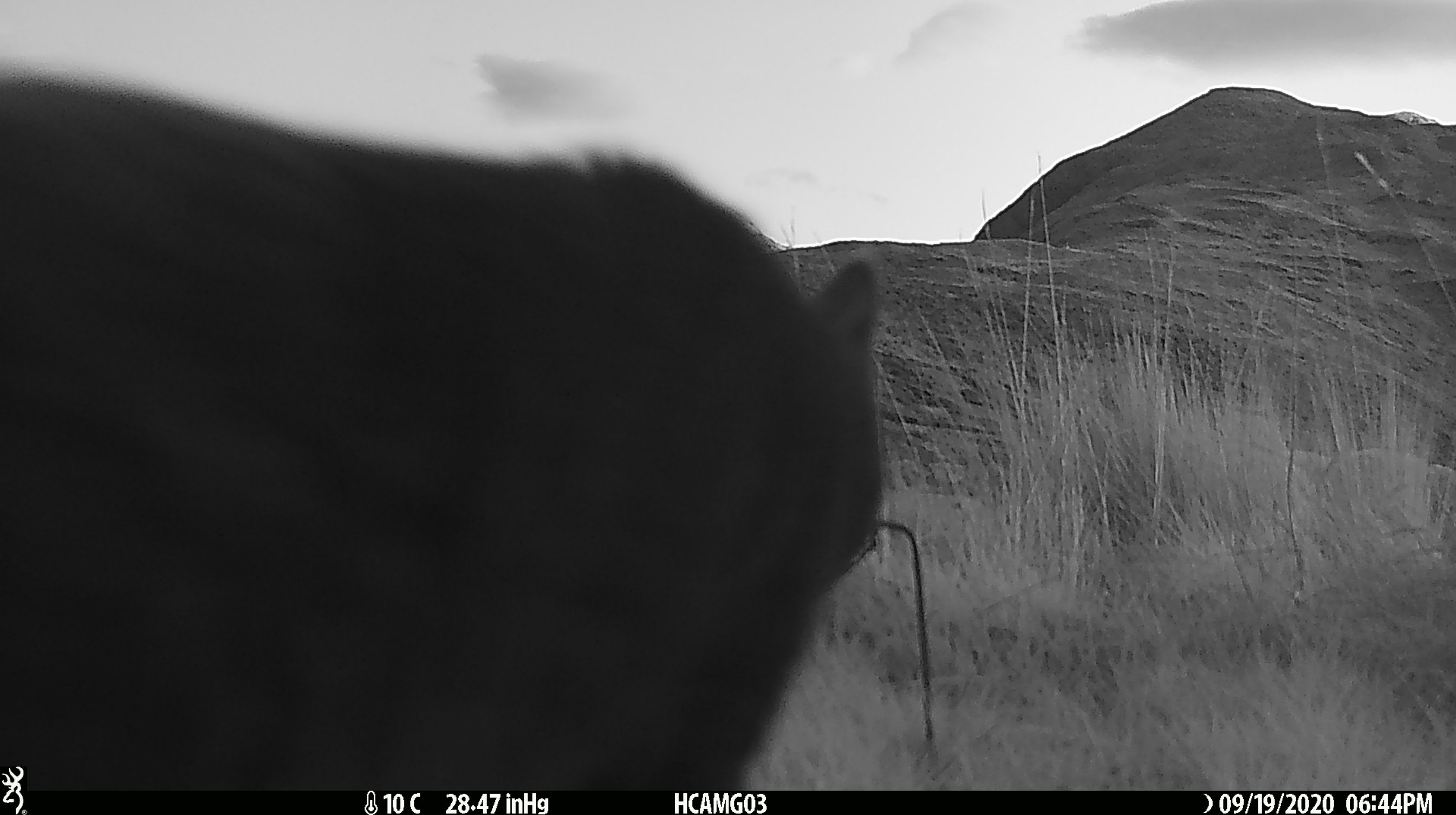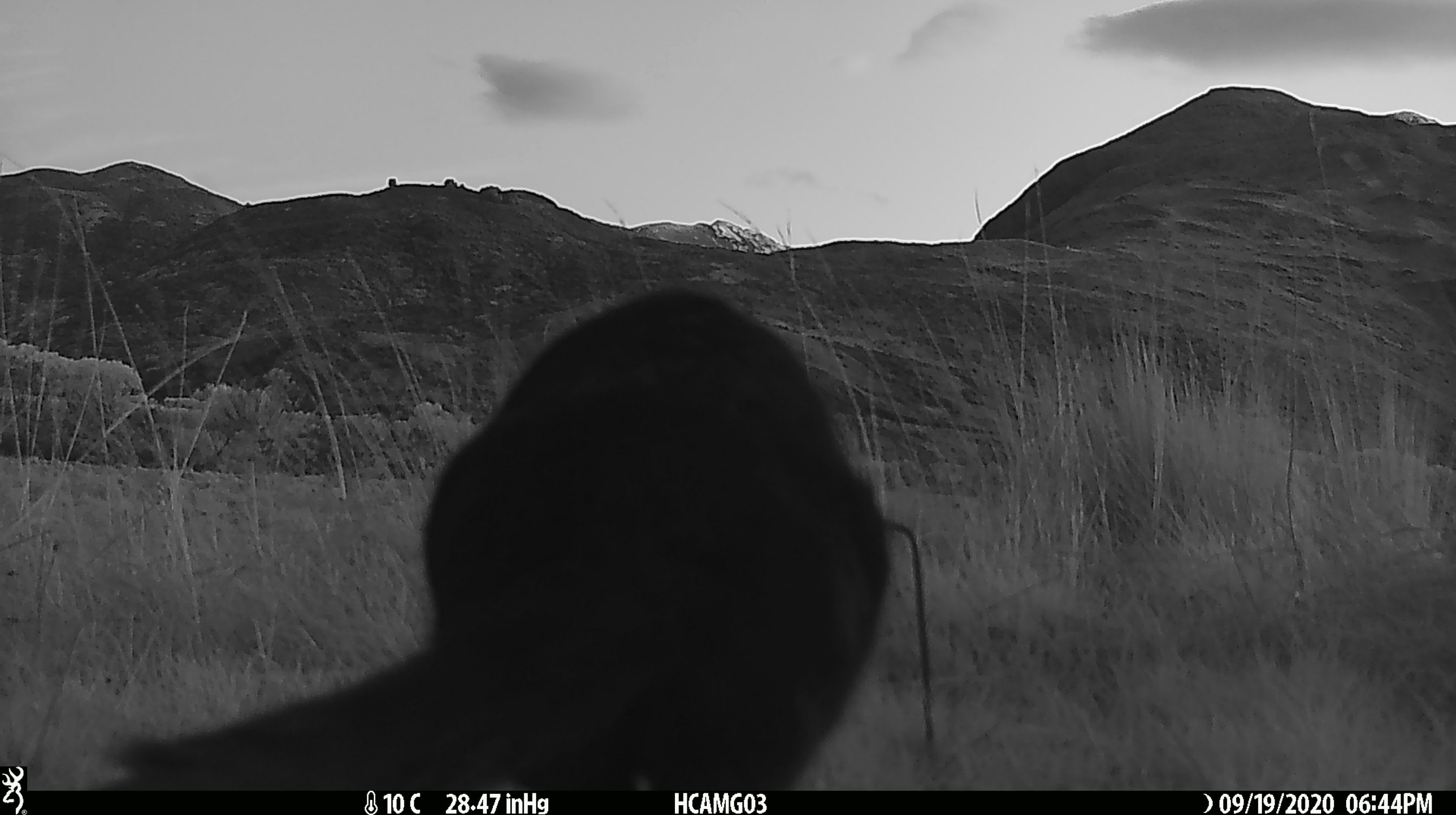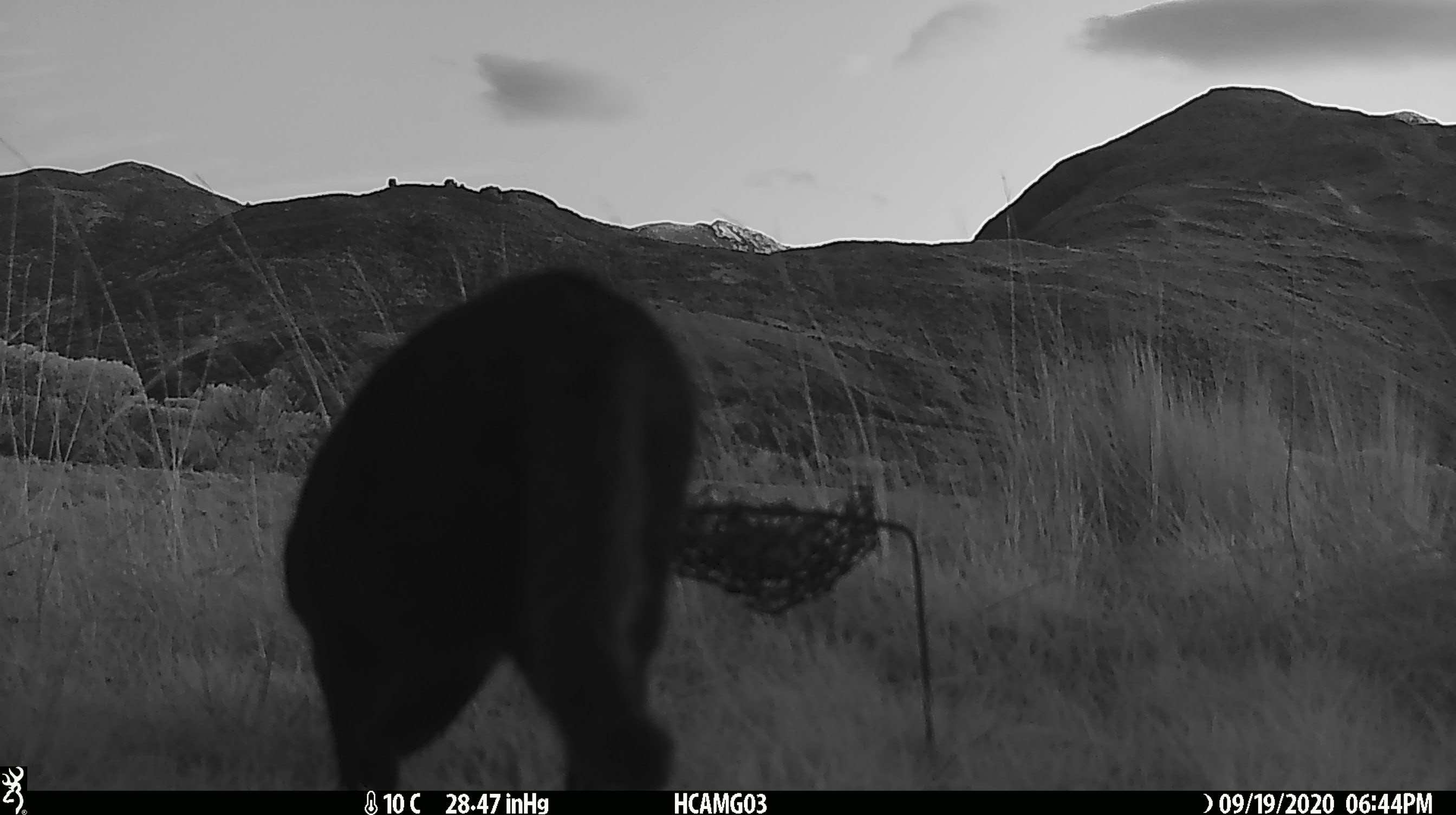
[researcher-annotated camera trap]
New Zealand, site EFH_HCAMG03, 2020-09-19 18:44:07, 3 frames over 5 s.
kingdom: Animalia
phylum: Chordata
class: Mammalia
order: Carnivora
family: Felidae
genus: Felis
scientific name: Felis catus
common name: domestic cat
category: cat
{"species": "cat (domestic cat) (Felis catus)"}